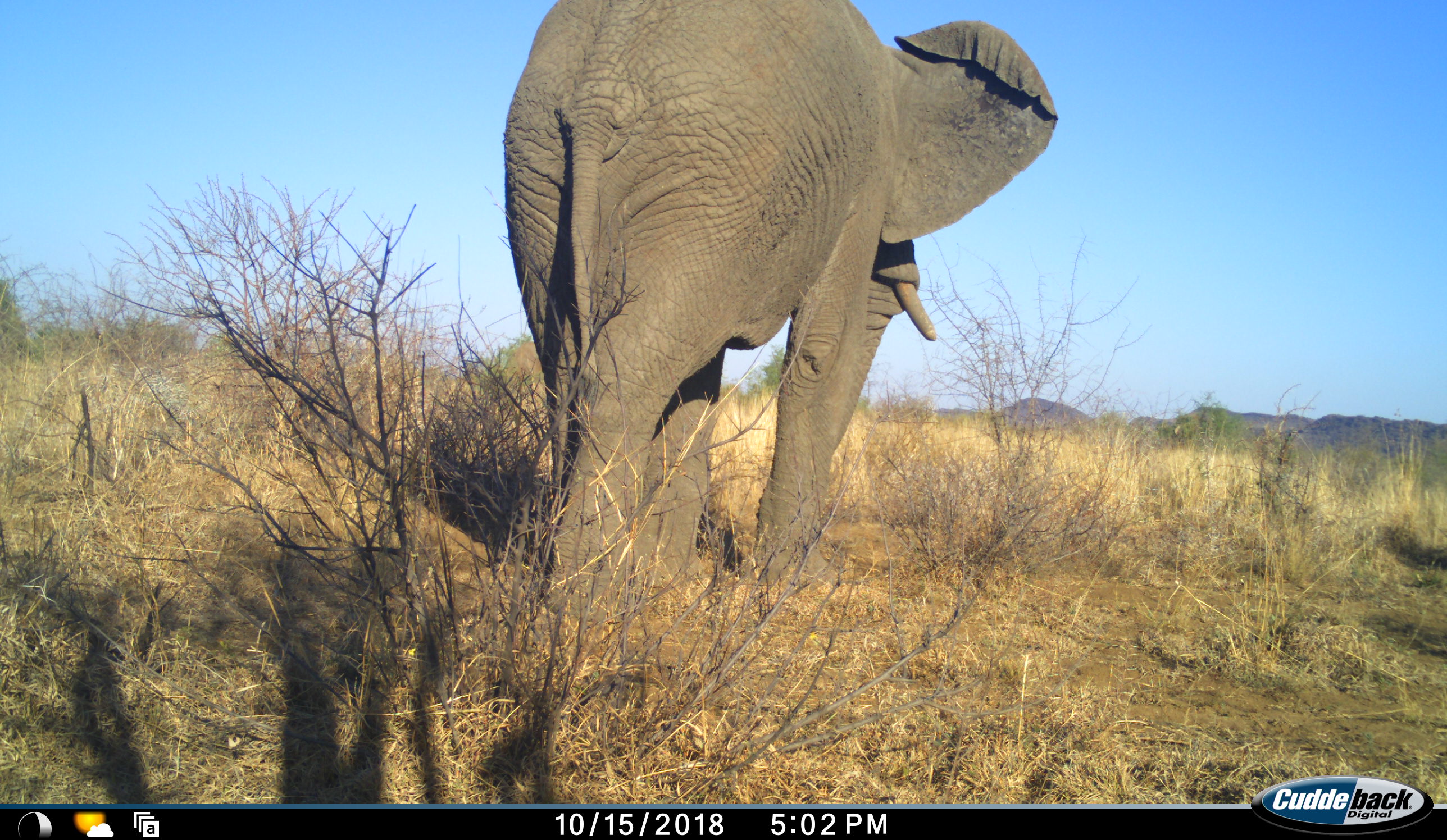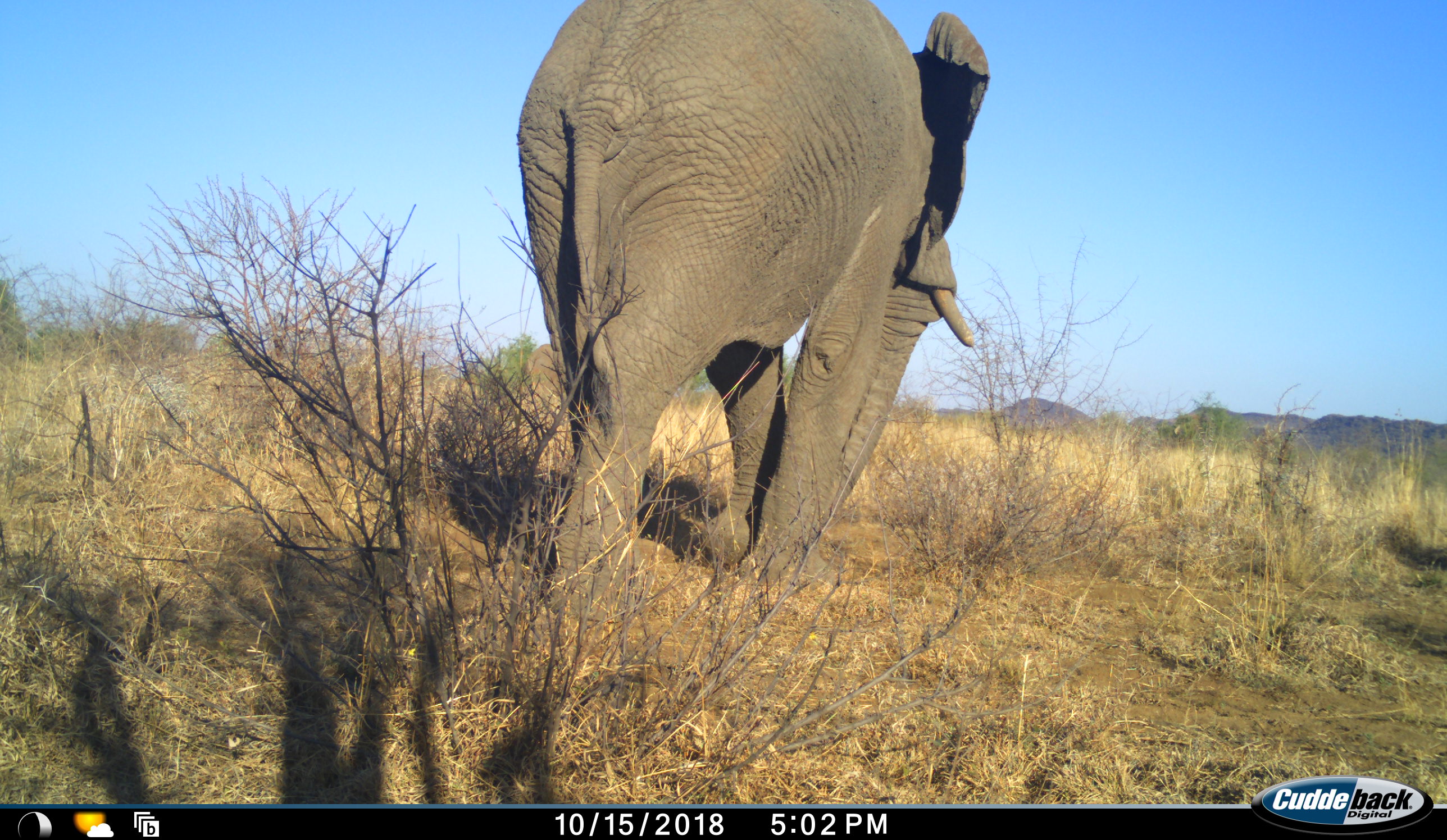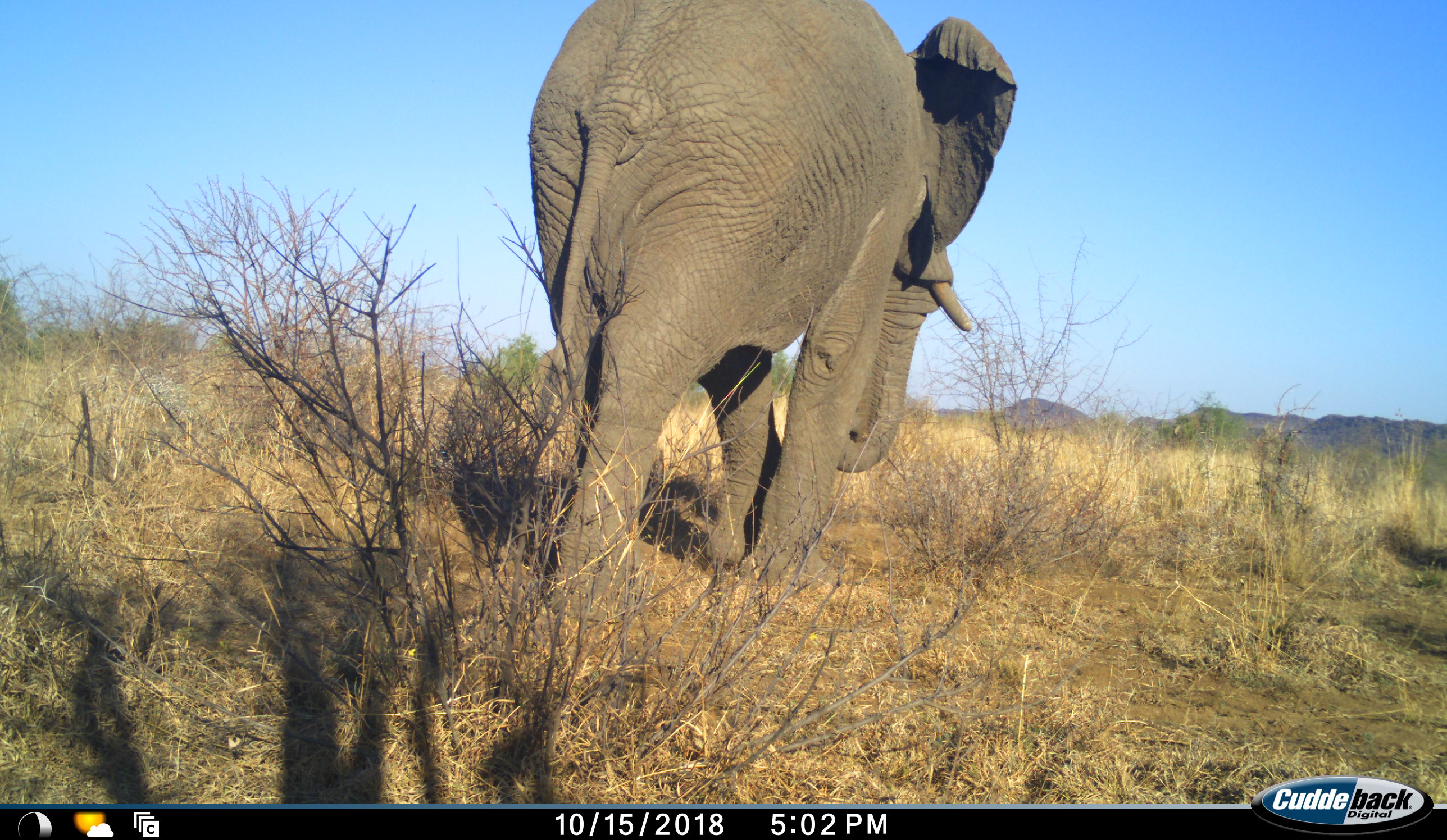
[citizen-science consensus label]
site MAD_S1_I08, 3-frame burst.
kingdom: Animalia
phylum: Chordata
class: Mammalia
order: Proboscidea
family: Elephantidae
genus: Loxodonta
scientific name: Loxodonta africana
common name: african bush elephant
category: elephant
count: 1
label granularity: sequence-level